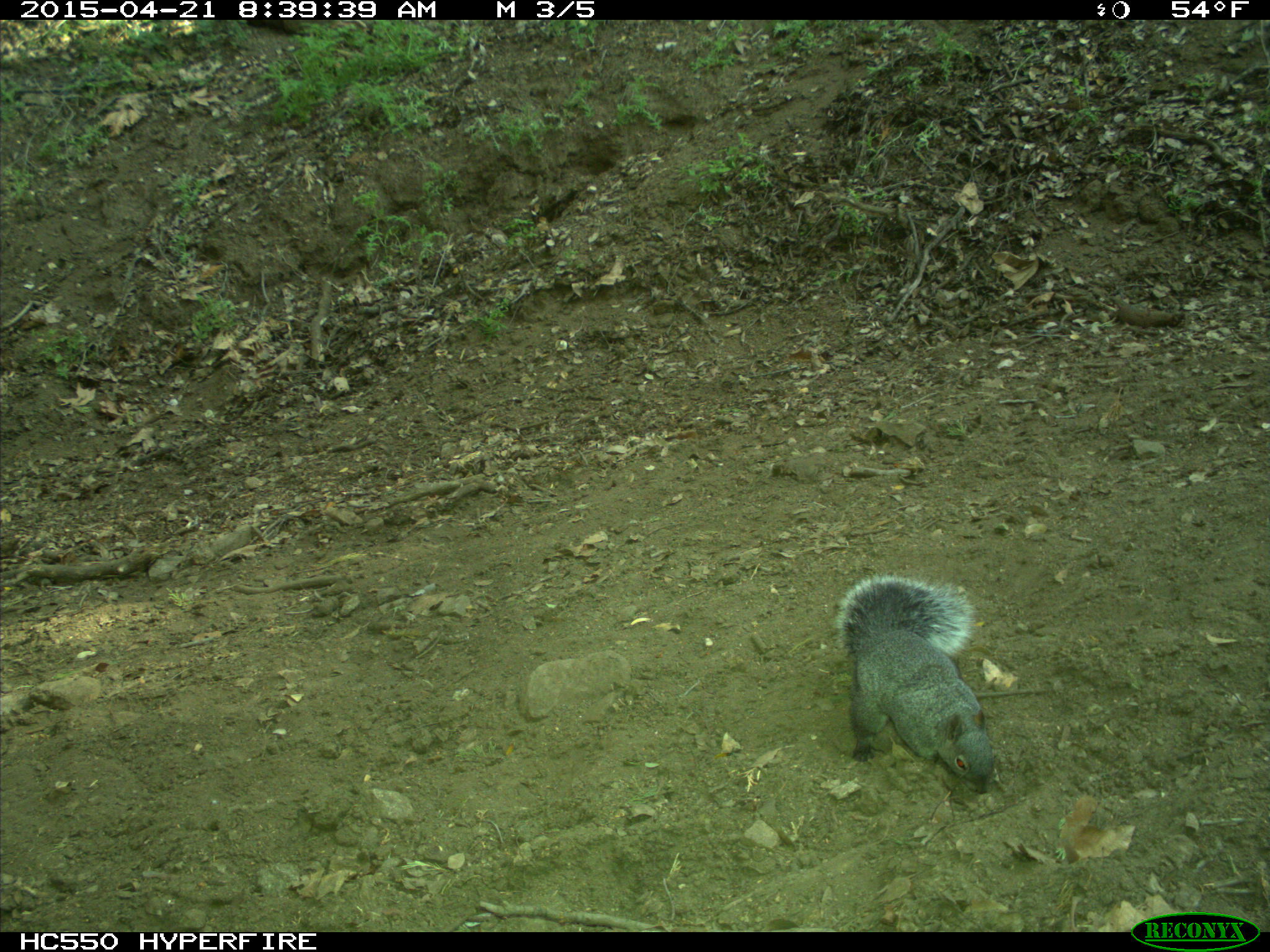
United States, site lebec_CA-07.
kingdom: Animalia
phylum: Chordata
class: Mammalia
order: Rodentia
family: Sciuridae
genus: Sciurus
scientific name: Sciurus carolinensis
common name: eastern gray squirrel